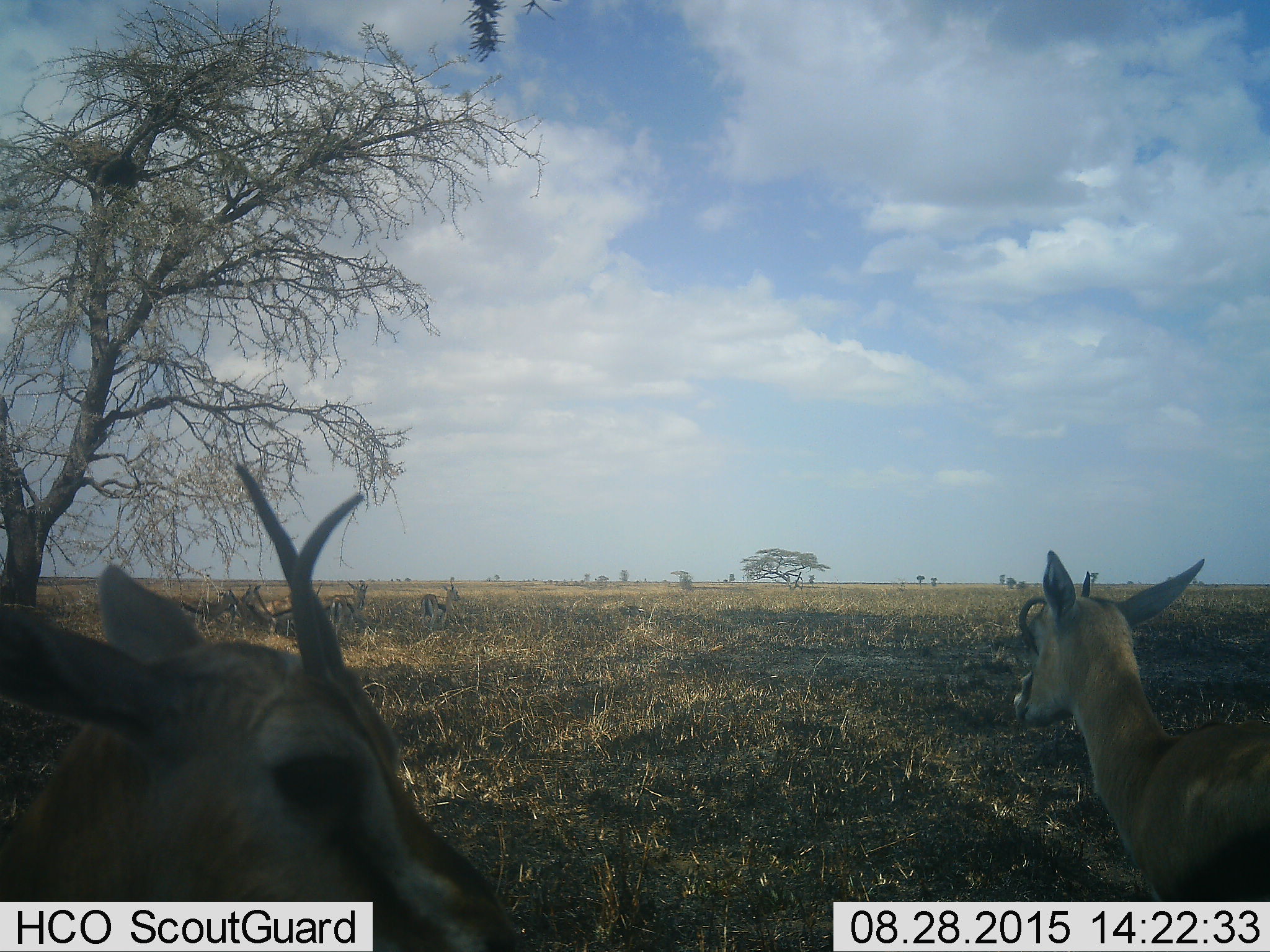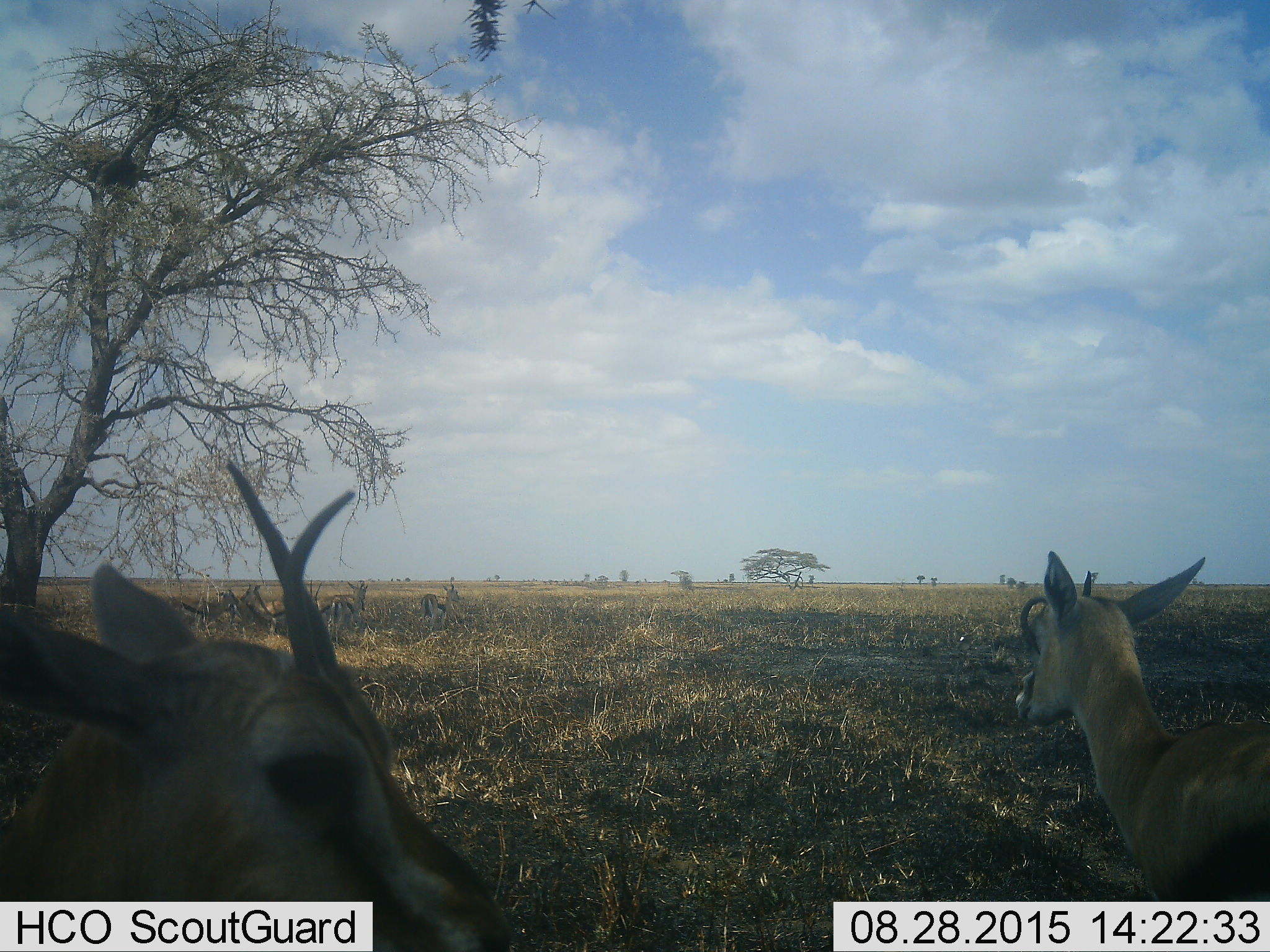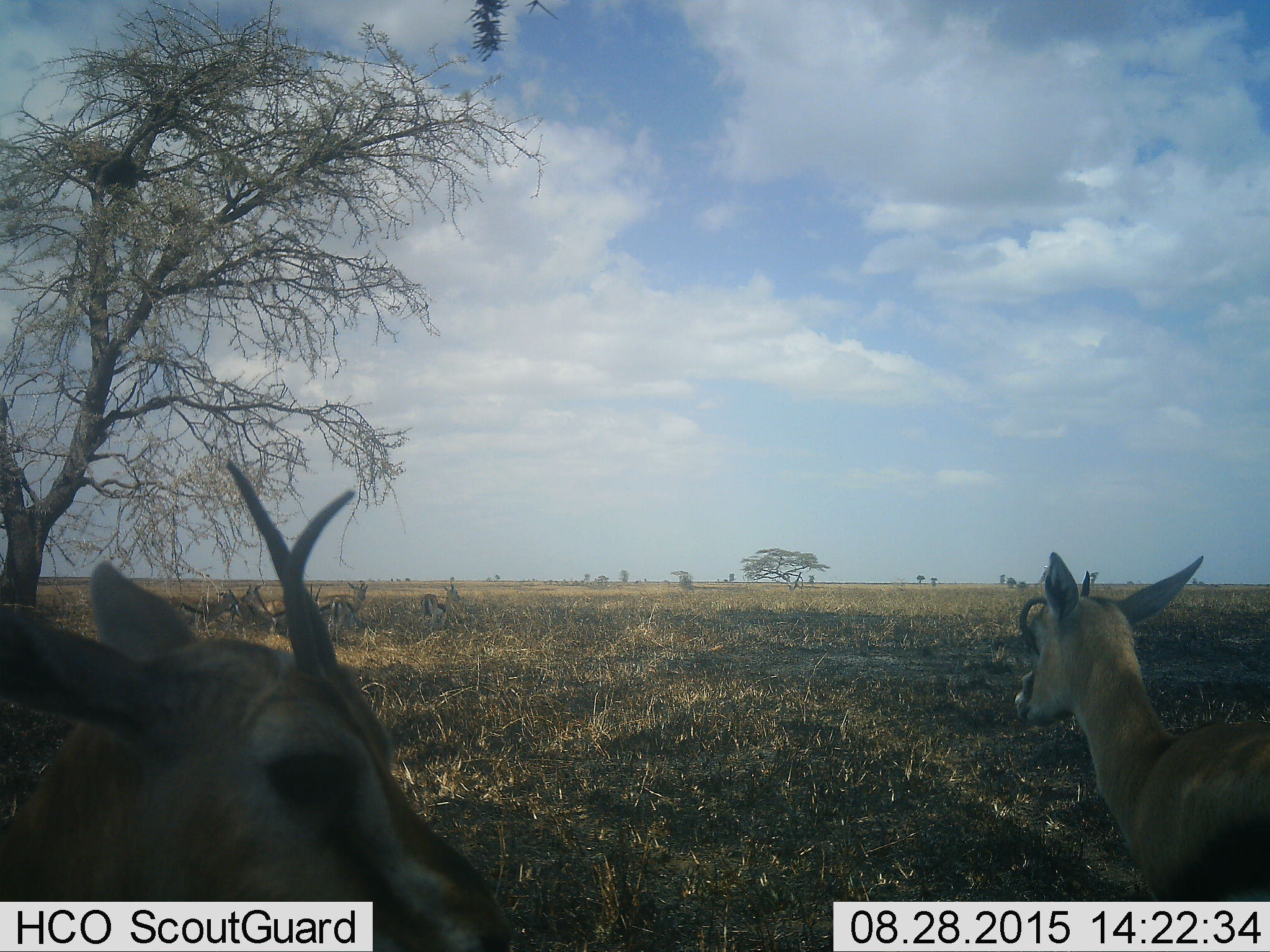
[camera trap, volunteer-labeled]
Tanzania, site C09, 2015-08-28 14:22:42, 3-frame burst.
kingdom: Animalia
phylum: Chordata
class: Mammalia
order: Artiodactyla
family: Bovidae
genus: Eudorcas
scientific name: Eudorcas thomsonii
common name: thomson's gazelle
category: gazellethomsons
Gazellethomsons (thomson's gazelle) (Eudorcas thomsonii), count 7. Behavior (volunteer vote fractions): standing 100%, resting 33%, moving 0%, interacting 7%. Young present (vote fraction): 20%. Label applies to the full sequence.